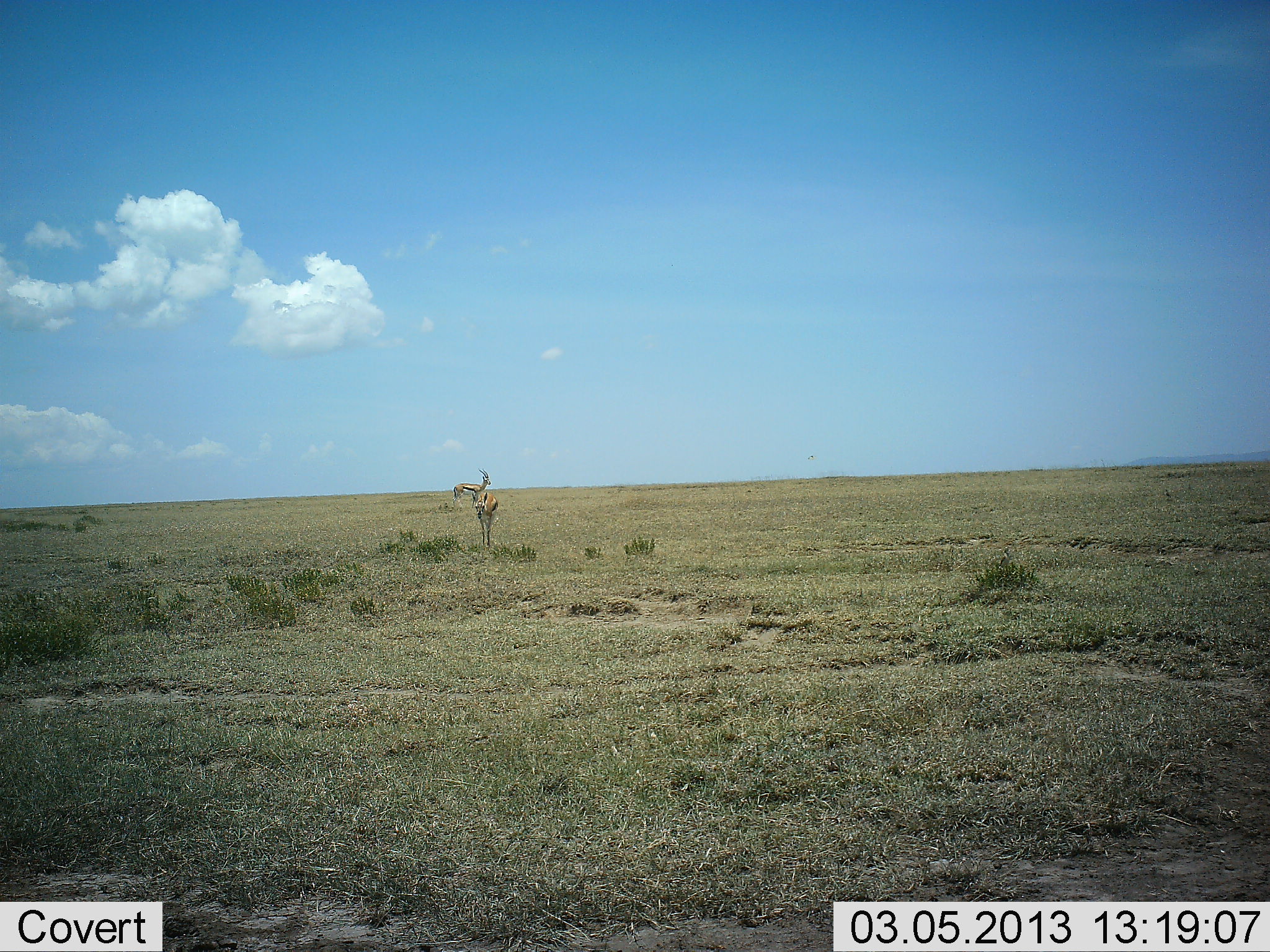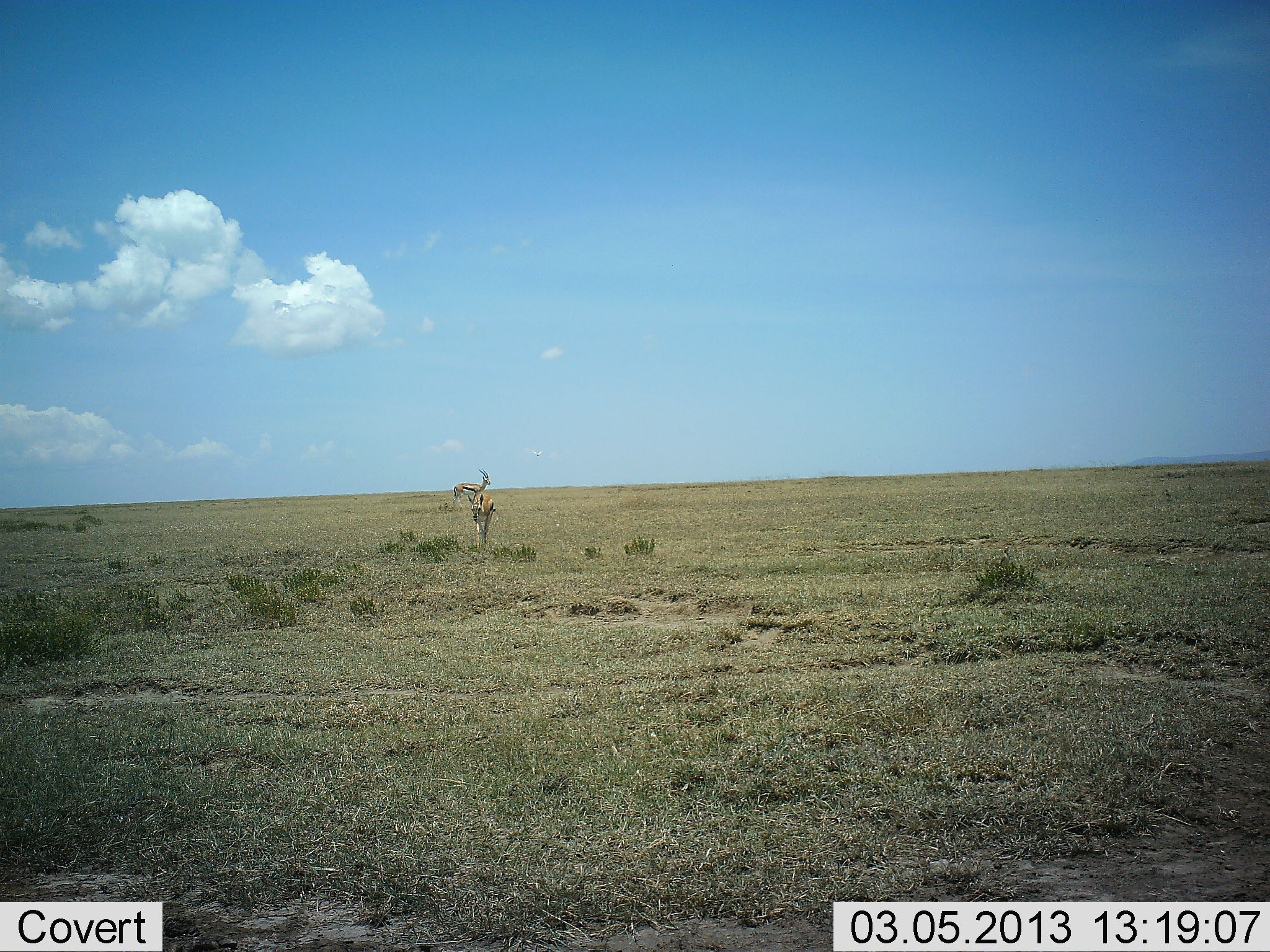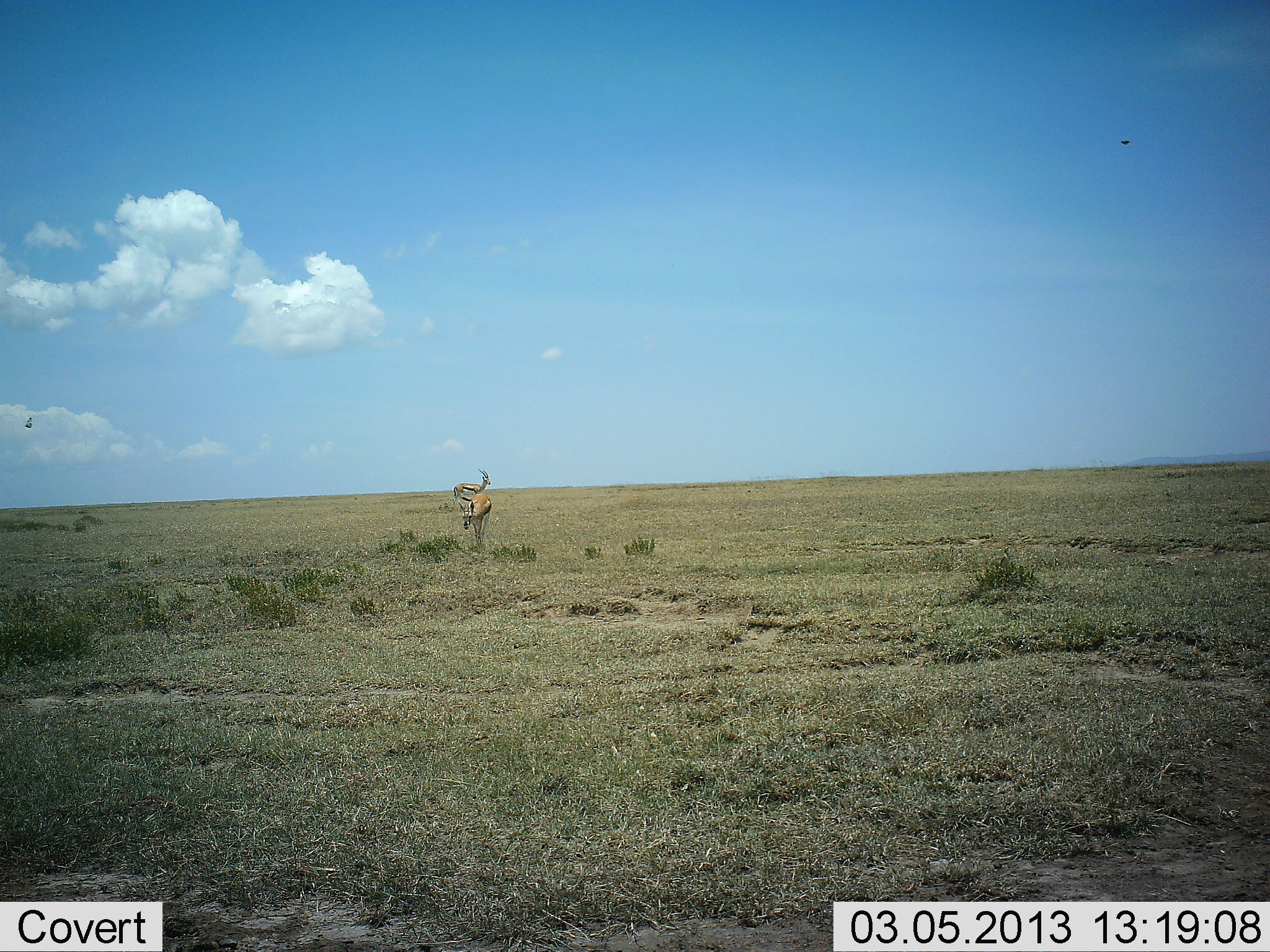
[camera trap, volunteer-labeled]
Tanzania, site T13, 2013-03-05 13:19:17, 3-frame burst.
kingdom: Animalia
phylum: Chordata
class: Mammalia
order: Artiodactyla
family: Bovidae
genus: Eudorcas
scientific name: Eudorcas thomsonii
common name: thomson's gazelle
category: gazellethomsons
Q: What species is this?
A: Gazellethomsons (thomson's gazelle) (Eudorcas thomsonii).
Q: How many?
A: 2.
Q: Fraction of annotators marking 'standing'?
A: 85%.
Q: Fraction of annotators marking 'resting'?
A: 0%.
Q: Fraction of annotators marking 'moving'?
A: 46%.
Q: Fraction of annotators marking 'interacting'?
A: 8%.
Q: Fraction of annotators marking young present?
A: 0%.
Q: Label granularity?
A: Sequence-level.